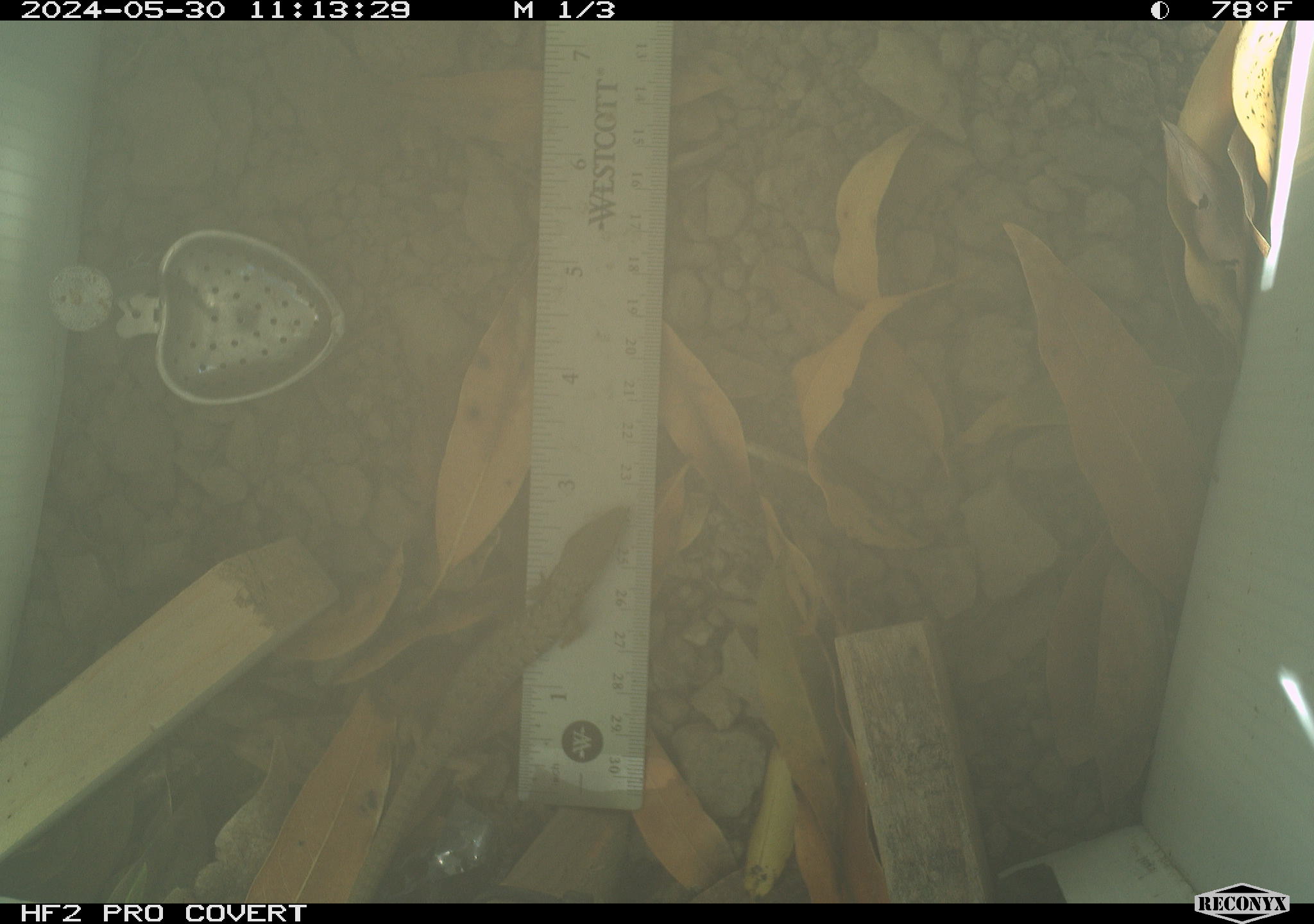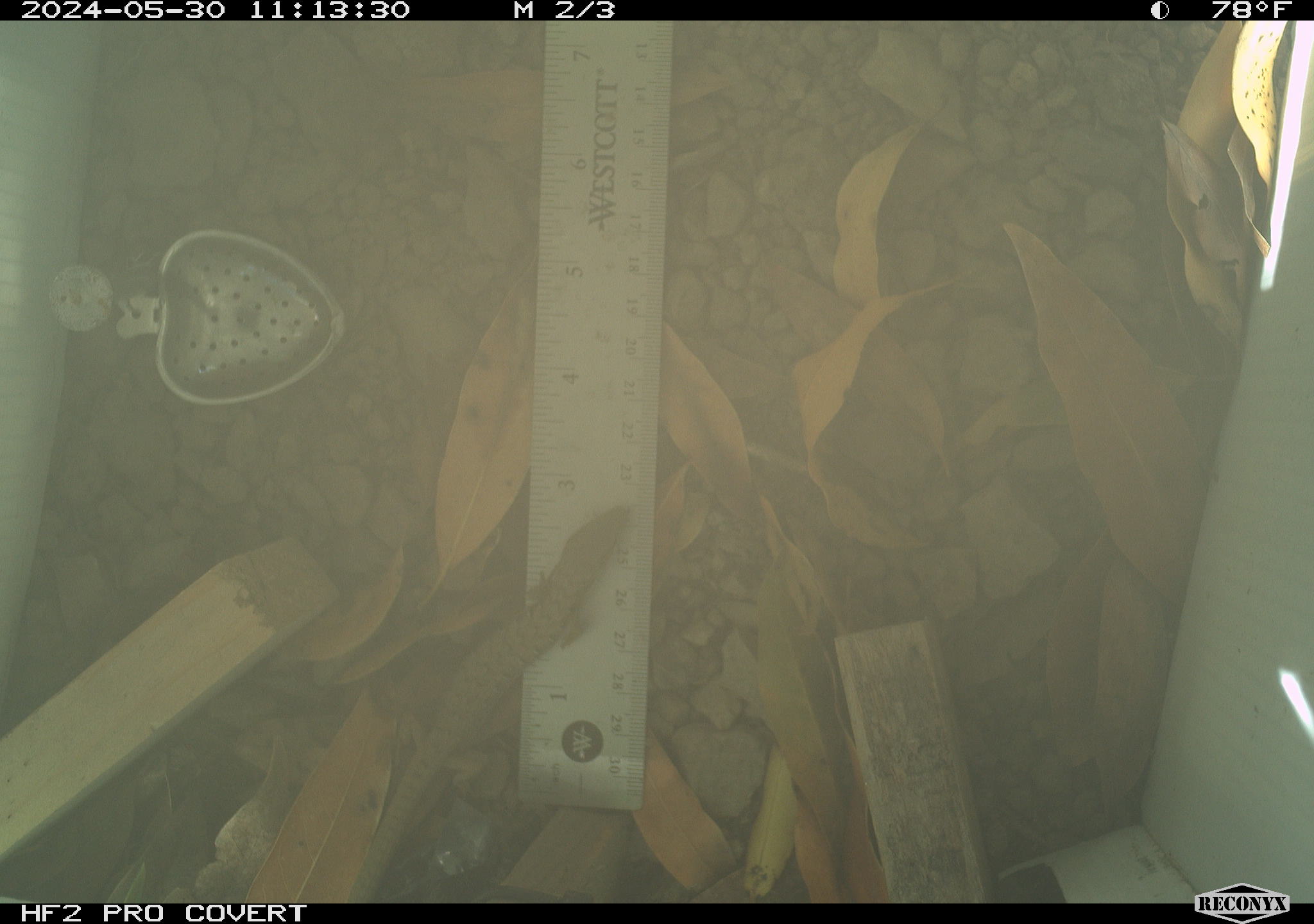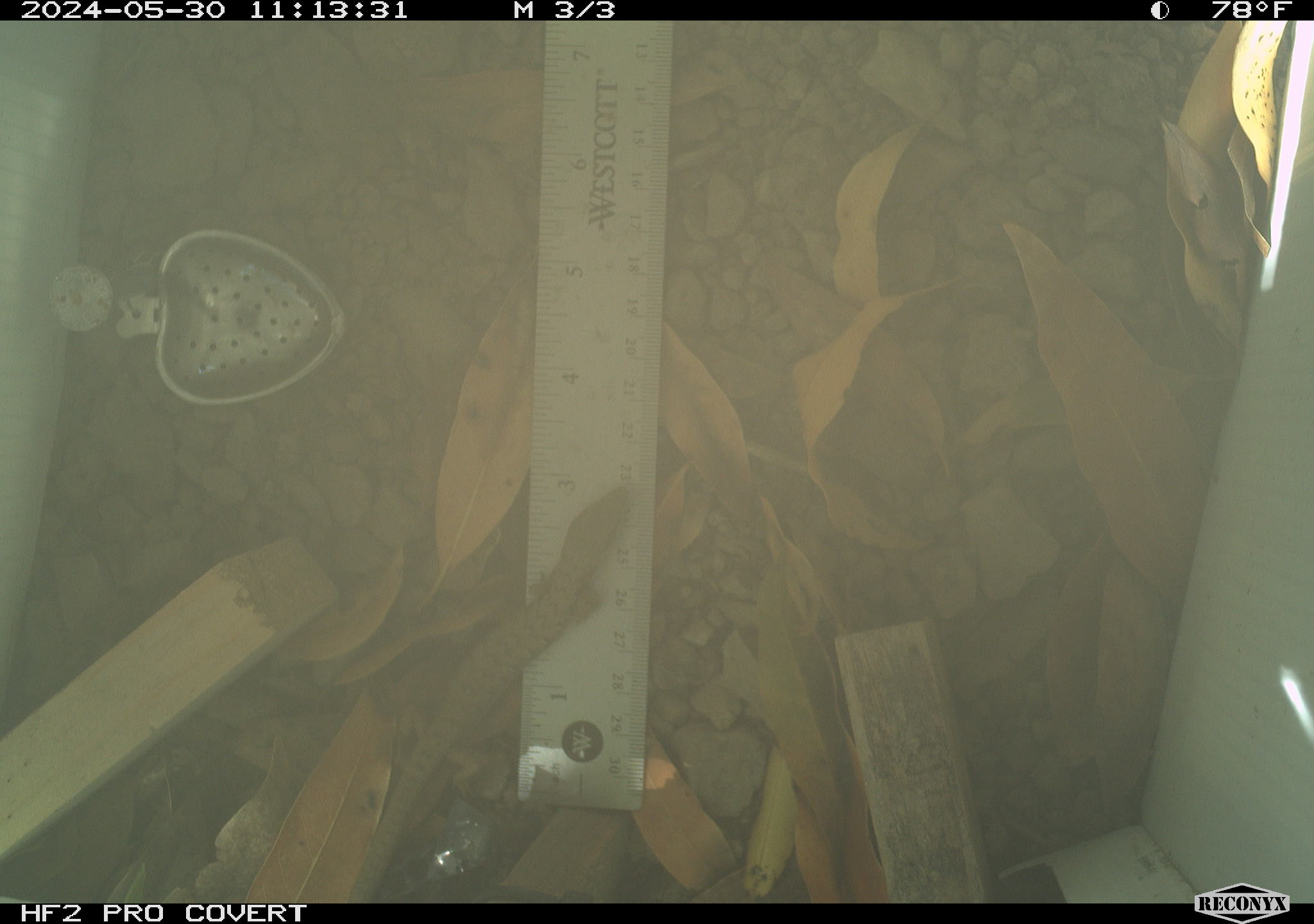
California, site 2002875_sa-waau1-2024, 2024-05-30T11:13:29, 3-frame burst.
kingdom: Animalia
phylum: Chordata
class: Reptilia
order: Squamata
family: Anguidae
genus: Elgaria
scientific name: Elgaria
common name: alligator lizards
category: elgaria species